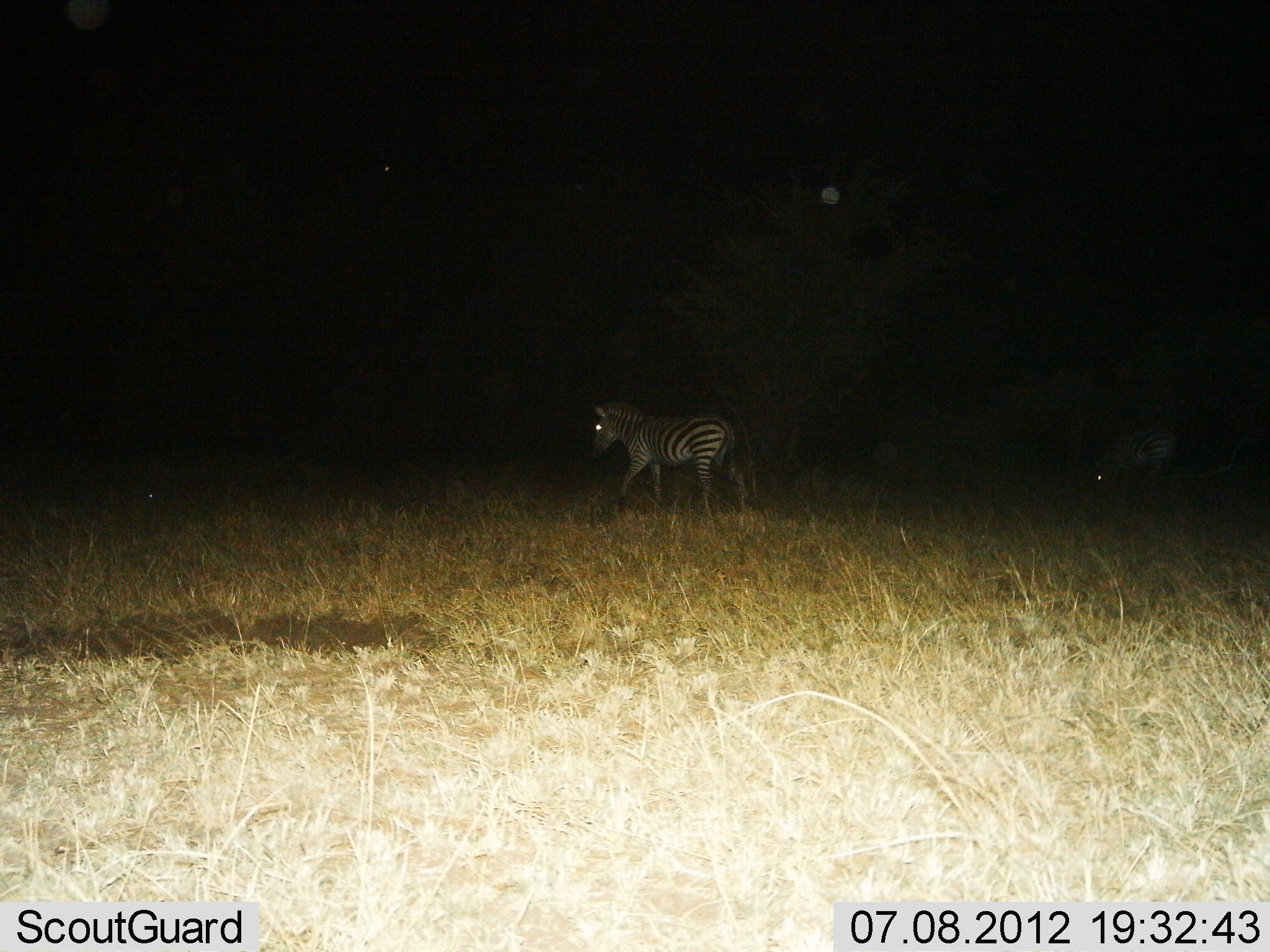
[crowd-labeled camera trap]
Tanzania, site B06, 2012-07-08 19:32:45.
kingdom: Animalia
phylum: Chordata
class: Mammalia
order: Perissodactyla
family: Equidae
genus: Equus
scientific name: Equus quagga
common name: plains zebra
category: zebra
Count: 2.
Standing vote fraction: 30%.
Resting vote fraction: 0%.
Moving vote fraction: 80%.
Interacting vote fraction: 0%.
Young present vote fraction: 0%.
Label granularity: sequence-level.